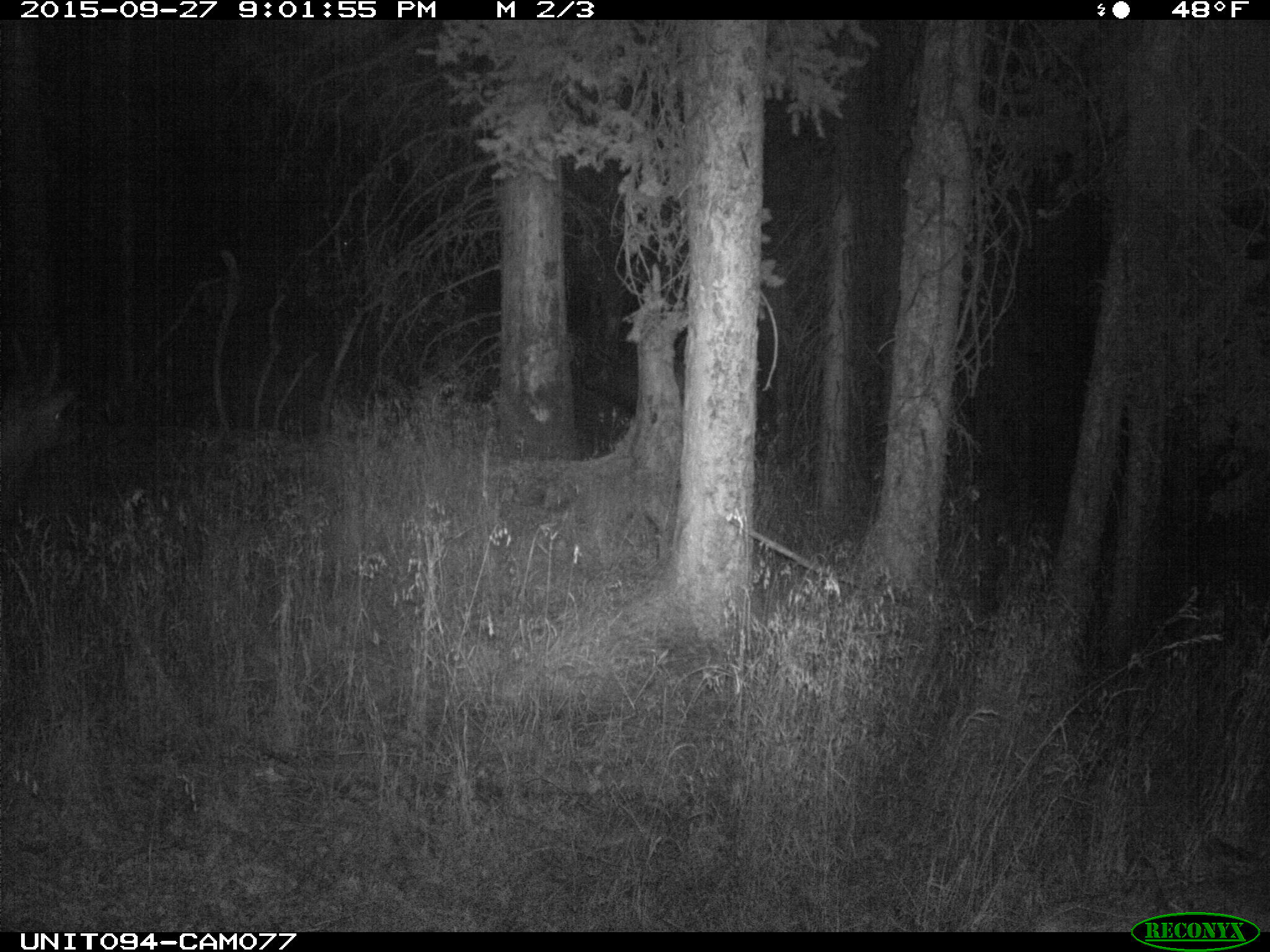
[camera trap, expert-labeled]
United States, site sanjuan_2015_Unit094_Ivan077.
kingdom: Animalia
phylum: Chordata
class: Mammalia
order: Artiodactyla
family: Cervidae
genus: Cervus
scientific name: Cervus elaphus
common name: red deer